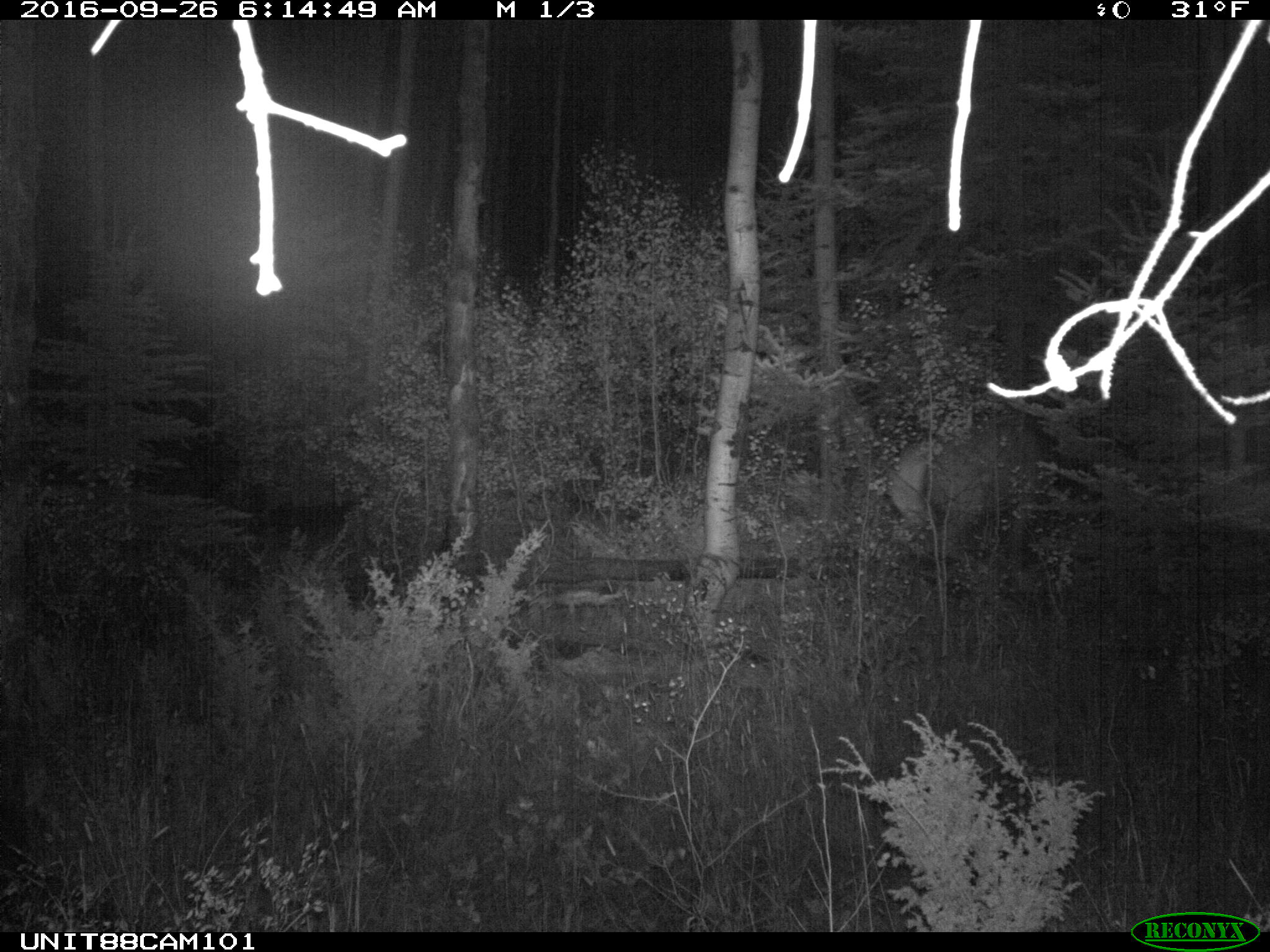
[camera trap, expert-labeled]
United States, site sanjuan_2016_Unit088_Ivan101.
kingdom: Animalia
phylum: Chordata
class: Mammalia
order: Artiodactyla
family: Cervidae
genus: Cervus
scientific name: Cervus elaphus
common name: red deer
Cervus elaphus (red deer).